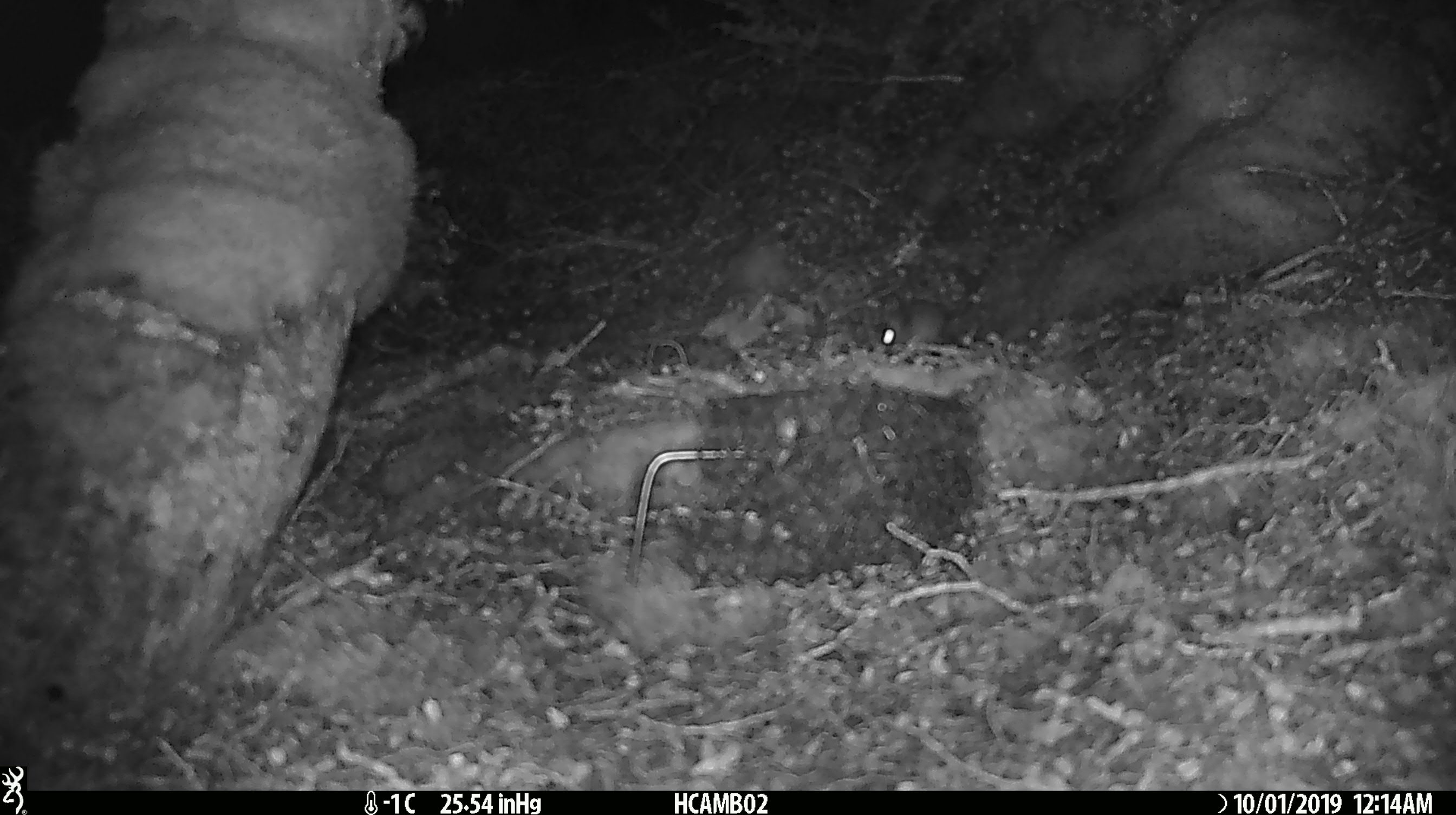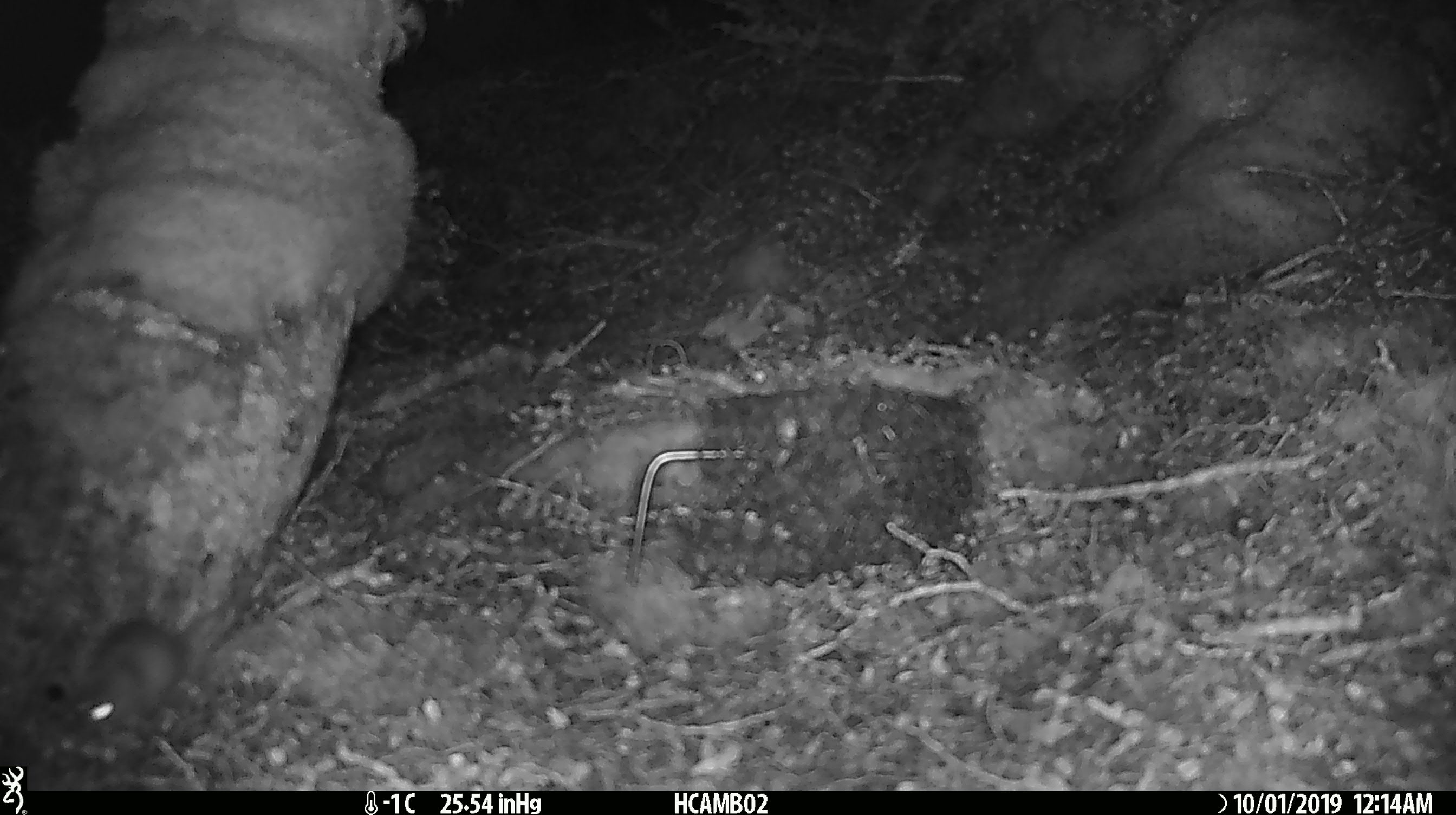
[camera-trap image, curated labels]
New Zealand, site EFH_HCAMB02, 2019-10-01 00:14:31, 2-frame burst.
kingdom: Animalia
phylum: Chordata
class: Mammalia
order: Rodentia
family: Muridae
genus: Mus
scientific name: Mus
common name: mouse